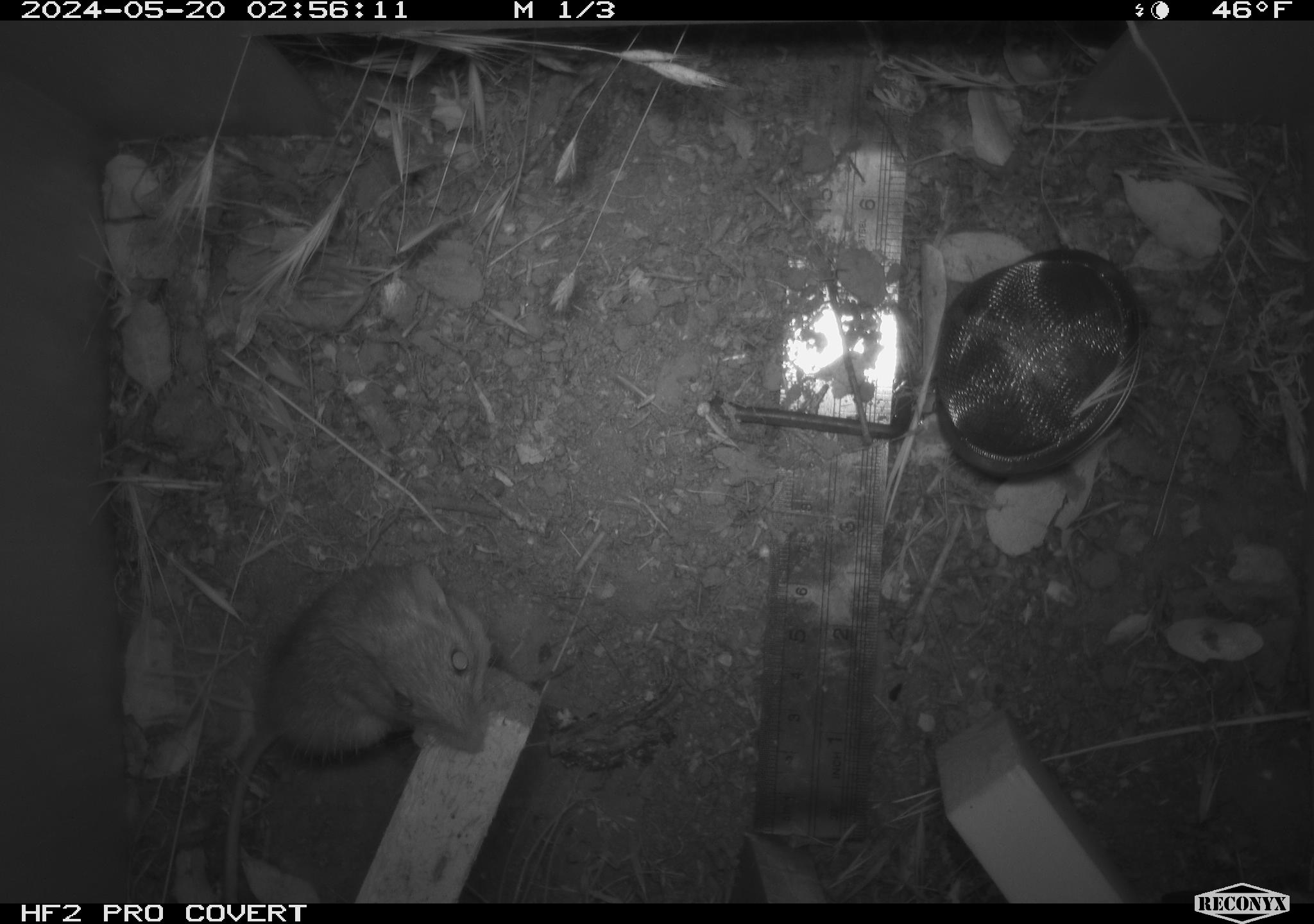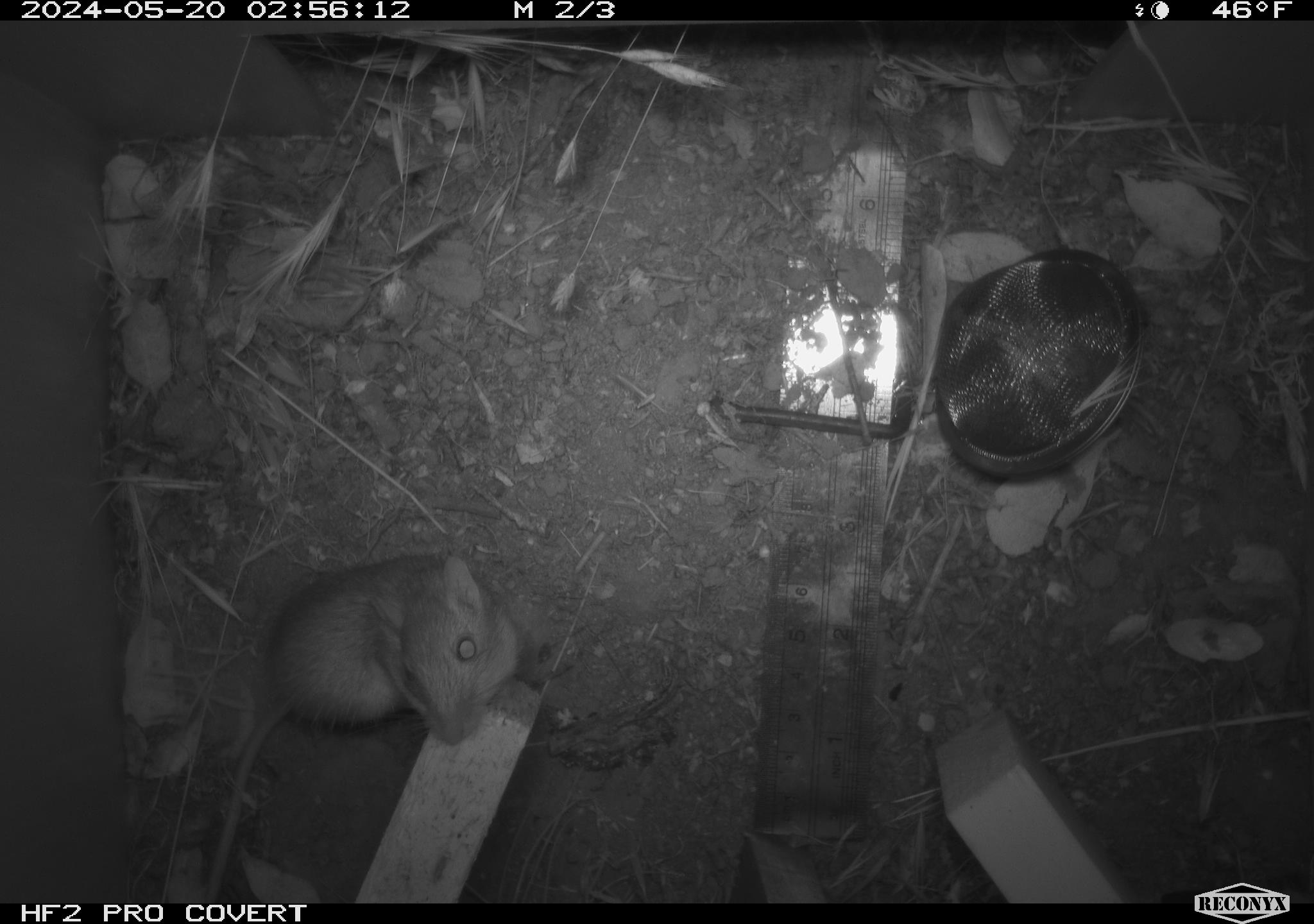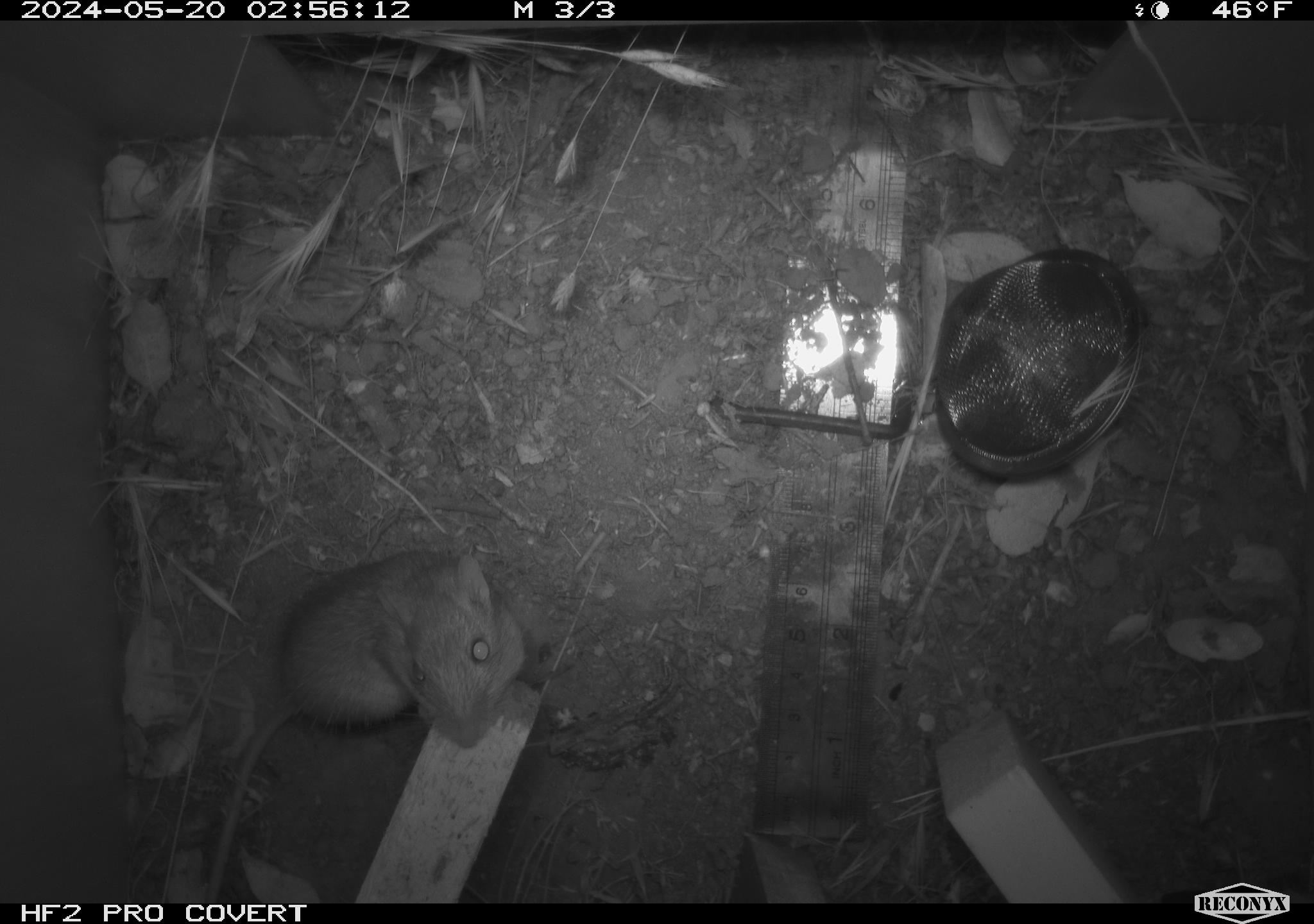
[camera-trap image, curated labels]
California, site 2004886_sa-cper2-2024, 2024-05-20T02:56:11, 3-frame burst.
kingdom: Animalia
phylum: Chordata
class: Mammalia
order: Rodentia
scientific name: Rodentia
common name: rodent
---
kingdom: Animalia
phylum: Chordata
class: Mammalia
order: Rodentia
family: Heteromyidae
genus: Dipodomys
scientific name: Dipodomys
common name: kangaroo rats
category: dipodomys species